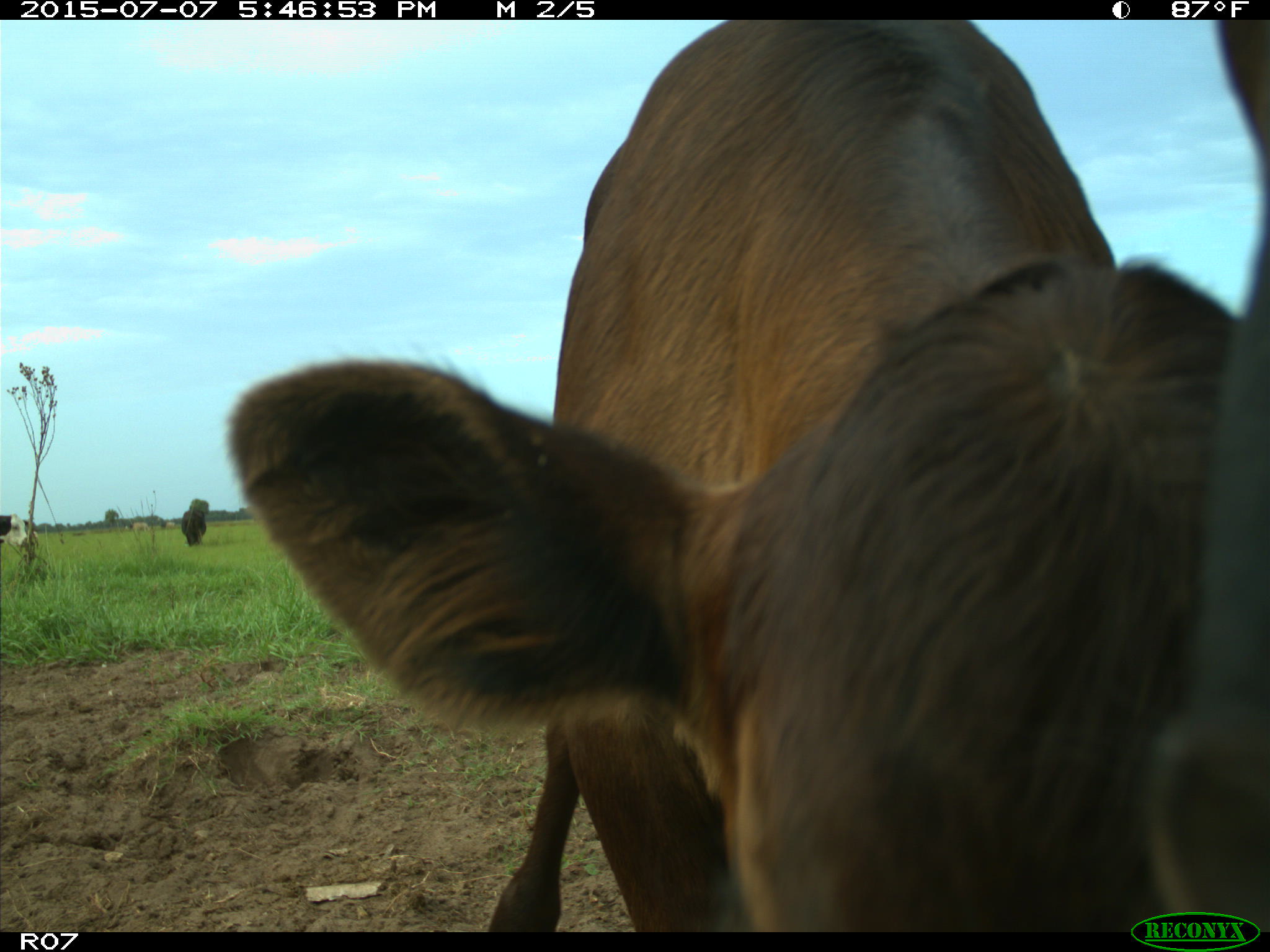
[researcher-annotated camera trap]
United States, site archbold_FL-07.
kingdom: Animalia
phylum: Chordata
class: Mammalia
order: Artiodactyla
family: Bovidae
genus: Bos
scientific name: Bos taurus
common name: domestic cow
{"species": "Bos taurus (domestic cow)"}